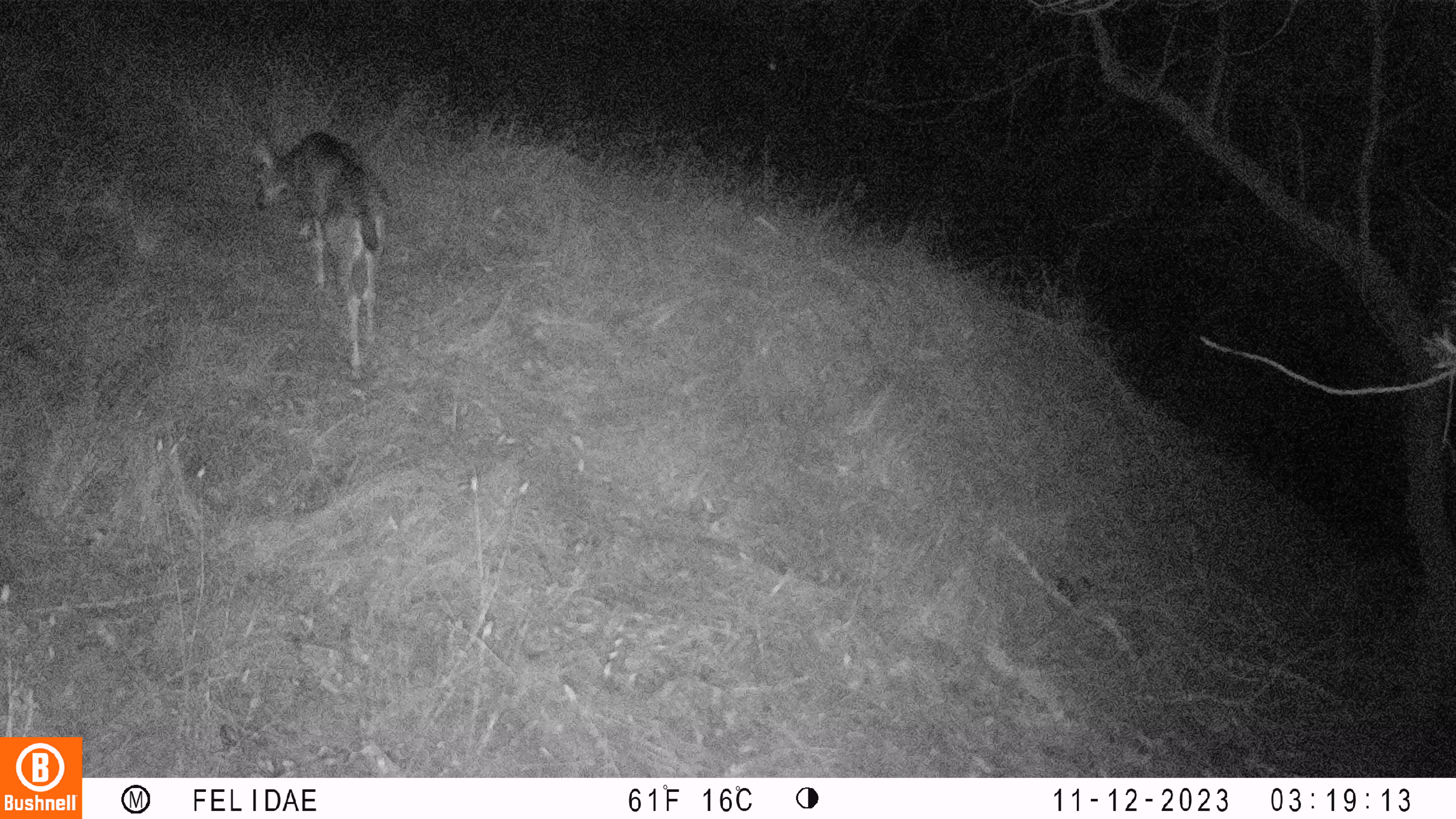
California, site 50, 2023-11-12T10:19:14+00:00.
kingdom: Animalia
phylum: Chordata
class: Mammalia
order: Artiodactyla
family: Cervidae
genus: Odocoileus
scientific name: Odocoileus hemionus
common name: mule deer